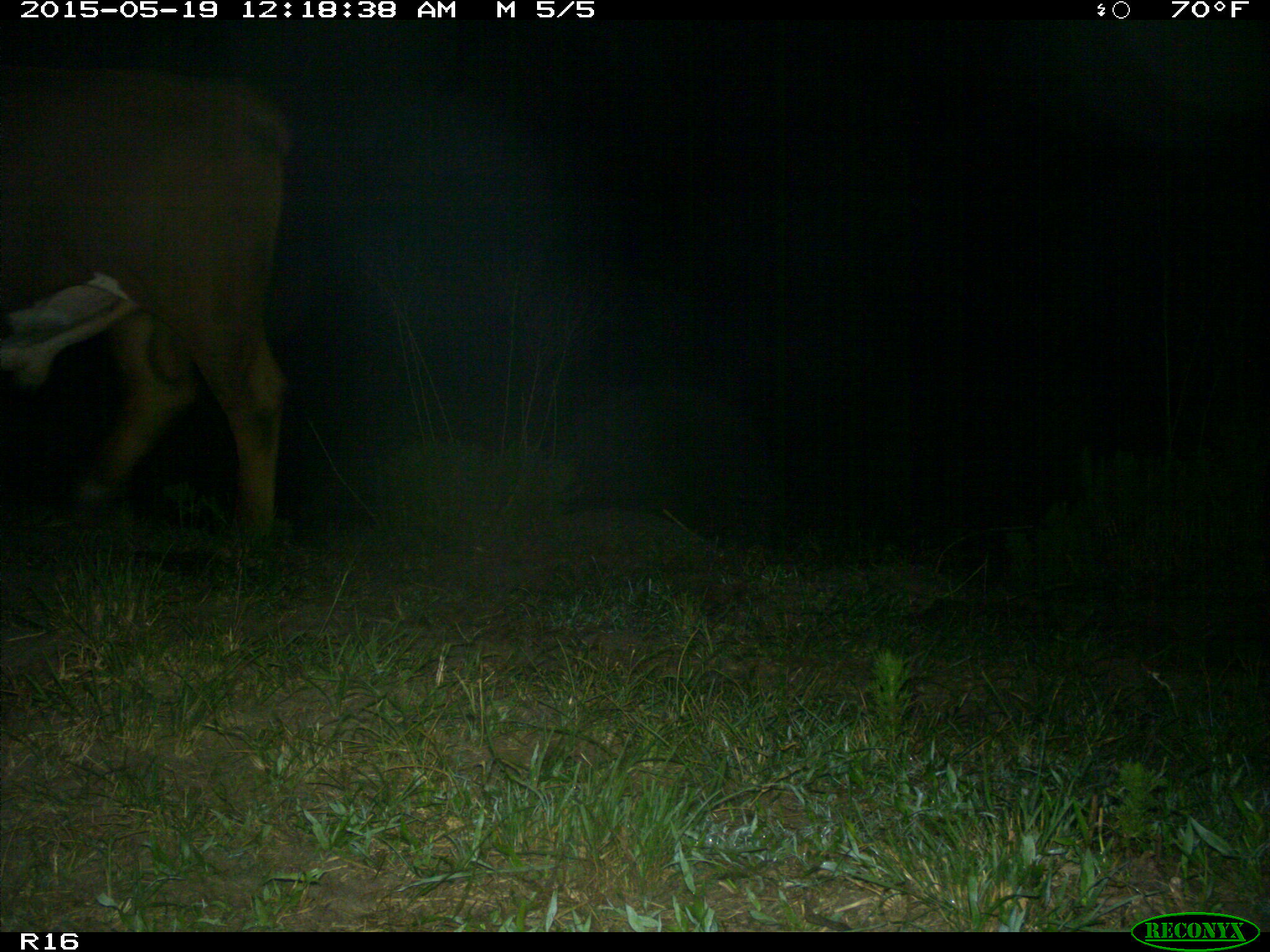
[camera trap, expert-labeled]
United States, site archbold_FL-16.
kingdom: Animalia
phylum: Chordata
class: Mammalia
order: Artiodactyla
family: Bovidae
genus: Bos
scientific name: Bos taurus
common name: domestic cow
Bos taurus (domestic cow).